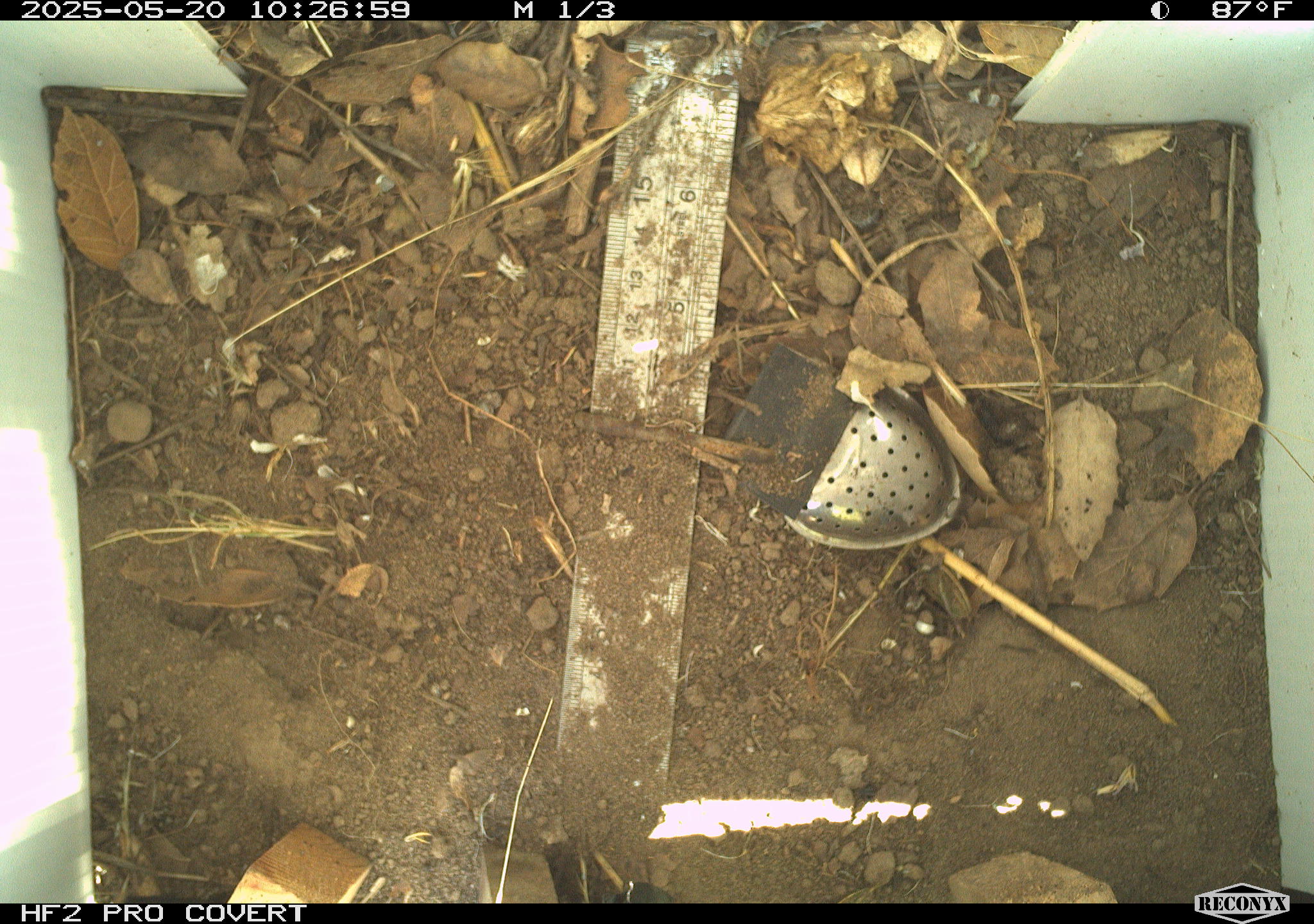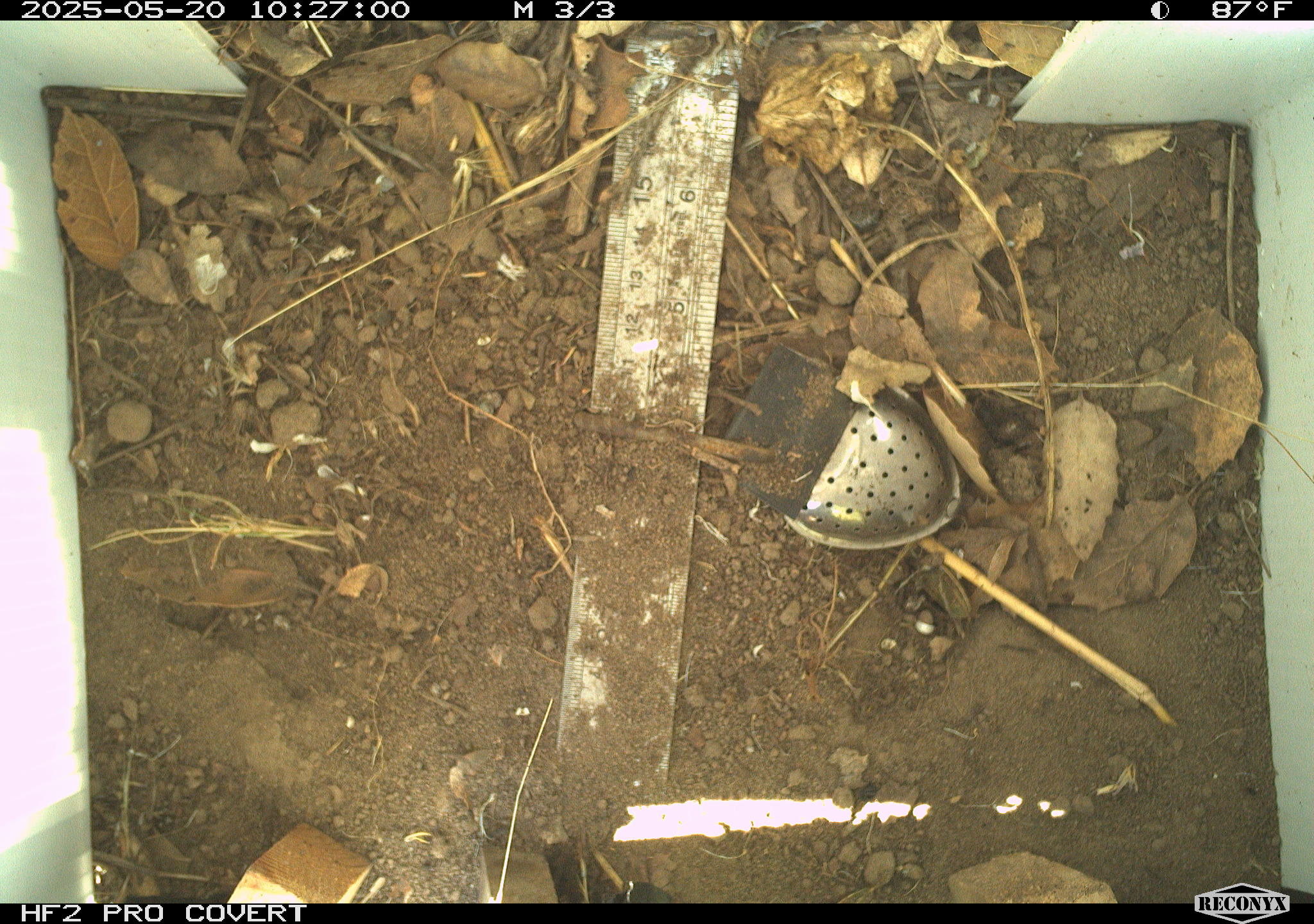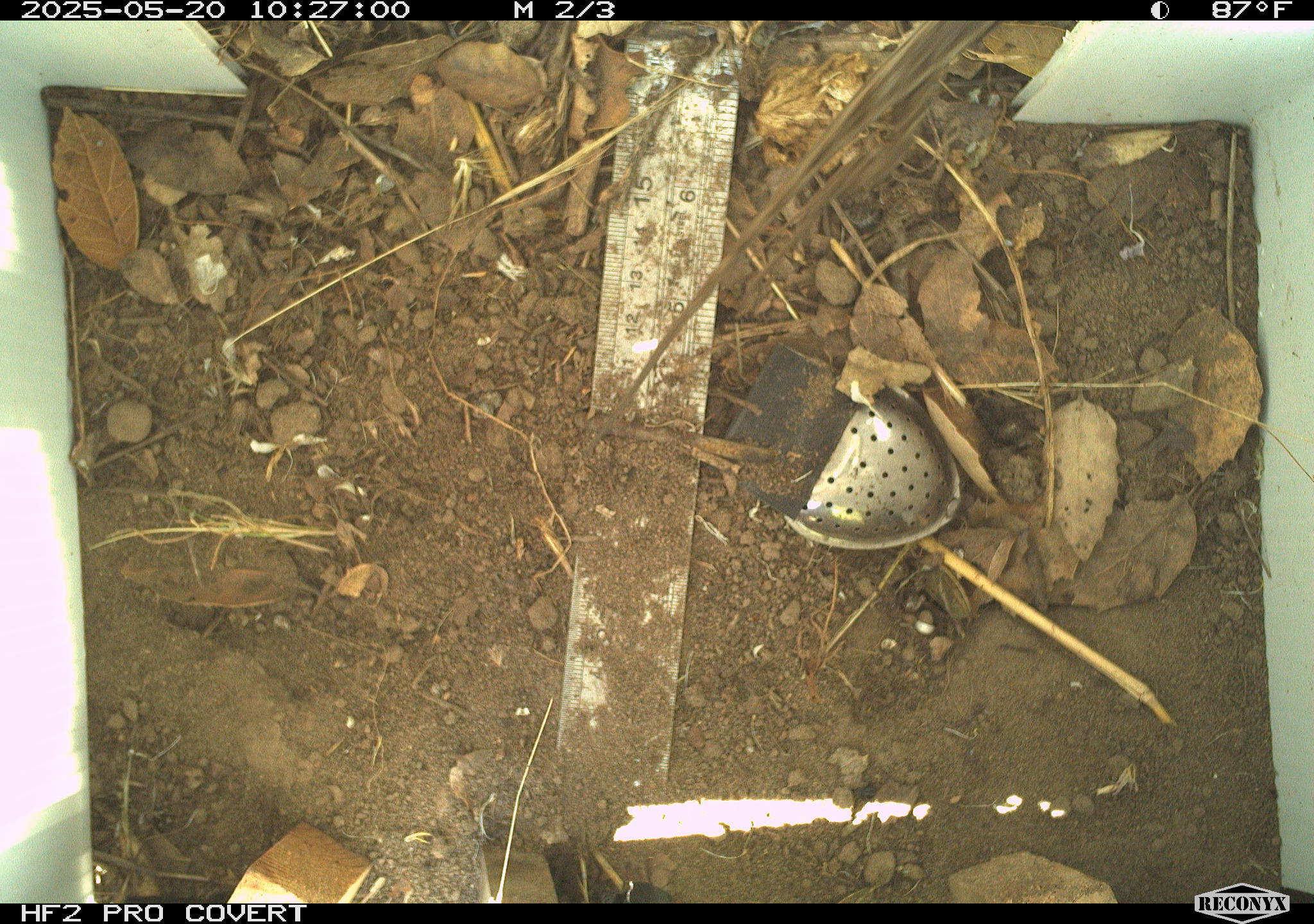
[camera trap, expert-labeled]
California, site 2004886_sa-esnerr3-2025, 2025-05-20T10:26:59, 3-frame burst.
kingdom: Animalia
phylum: Chordata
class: Reptilia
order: Squamata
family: Phrynosomatidae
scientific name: Phrynosomatidae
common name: north american spiny lizards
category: sceloporus/uta species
Sceloporus/uta species (north american spiny lizards) (Phrynosomatidae).